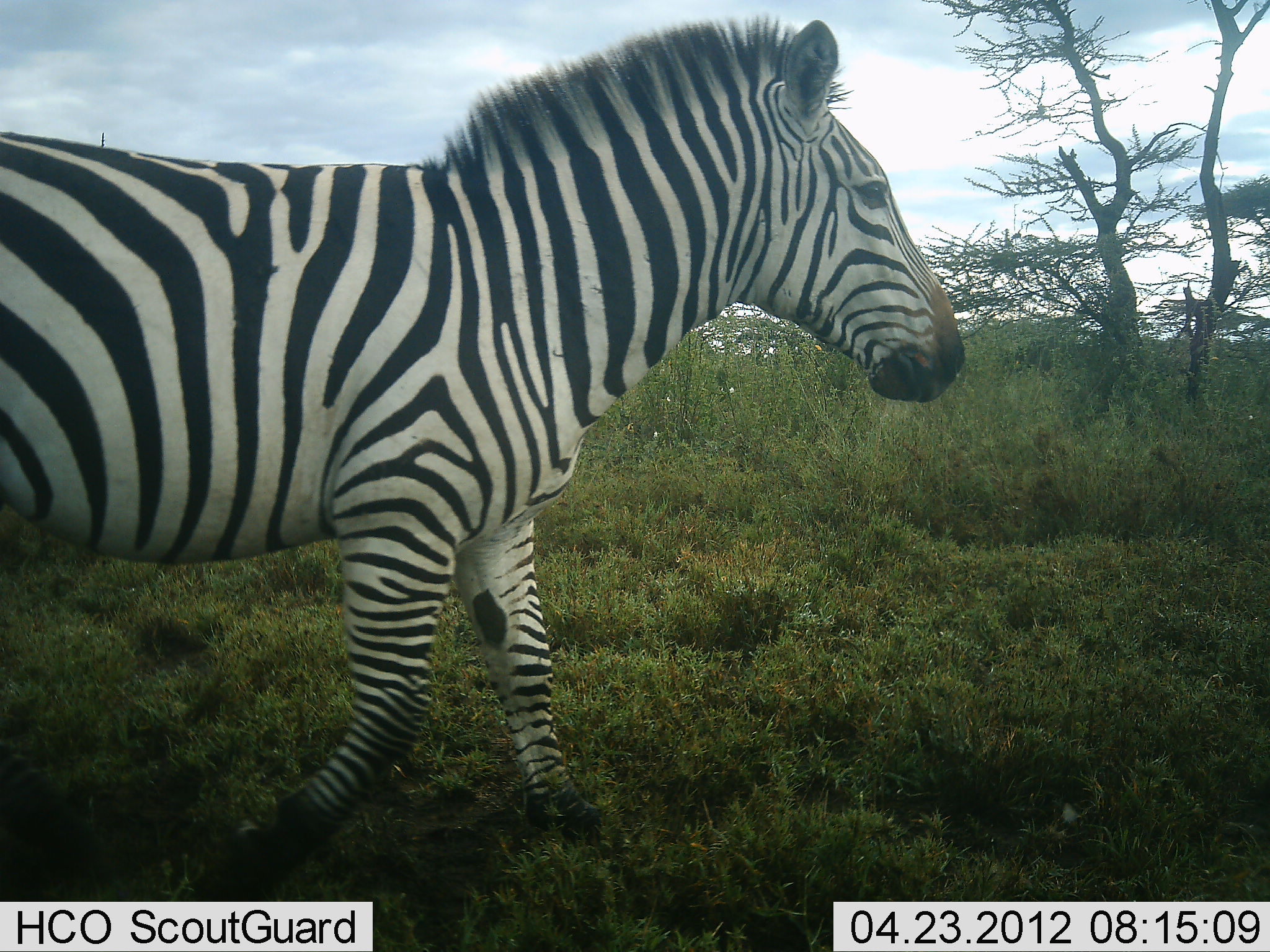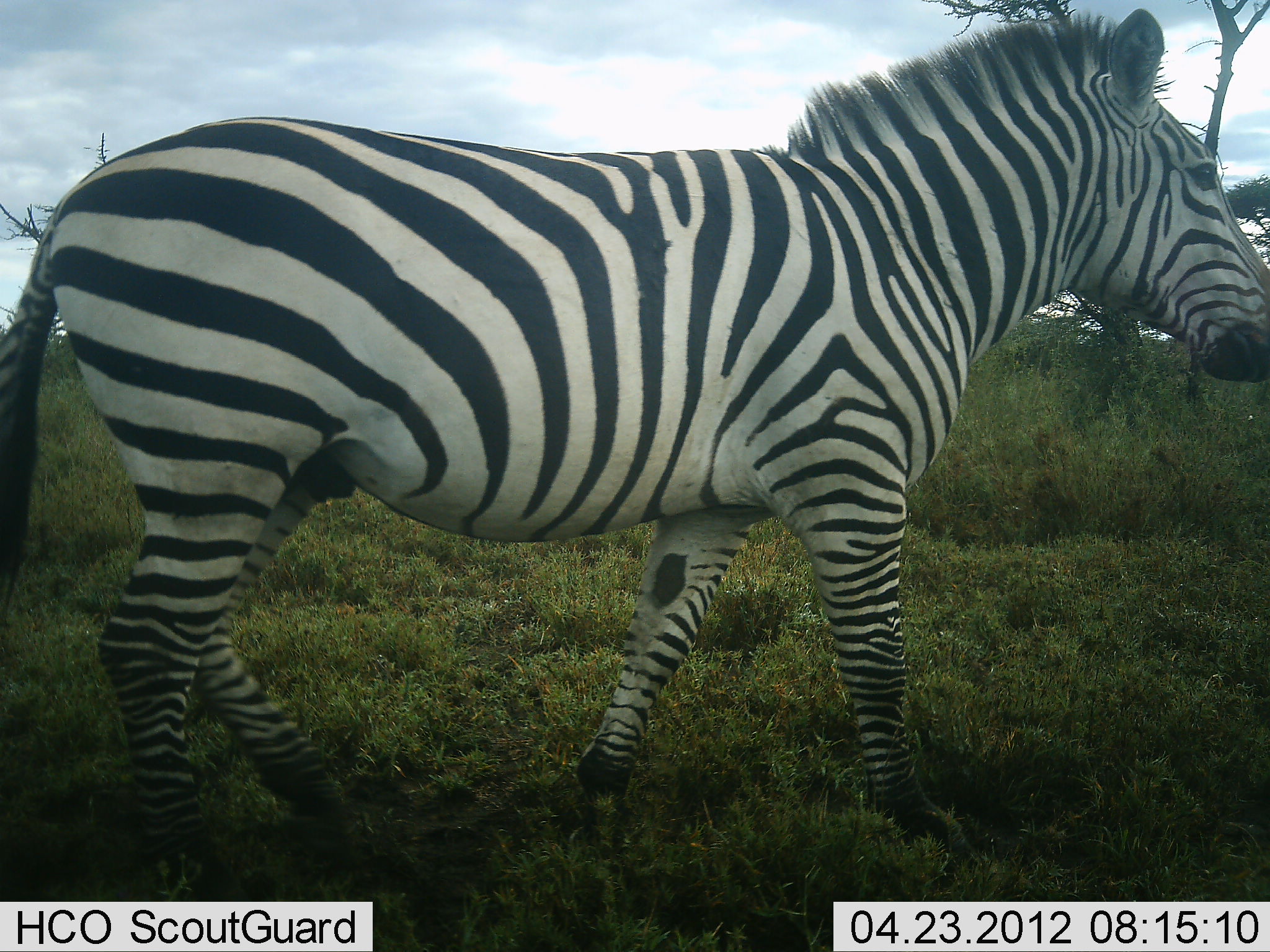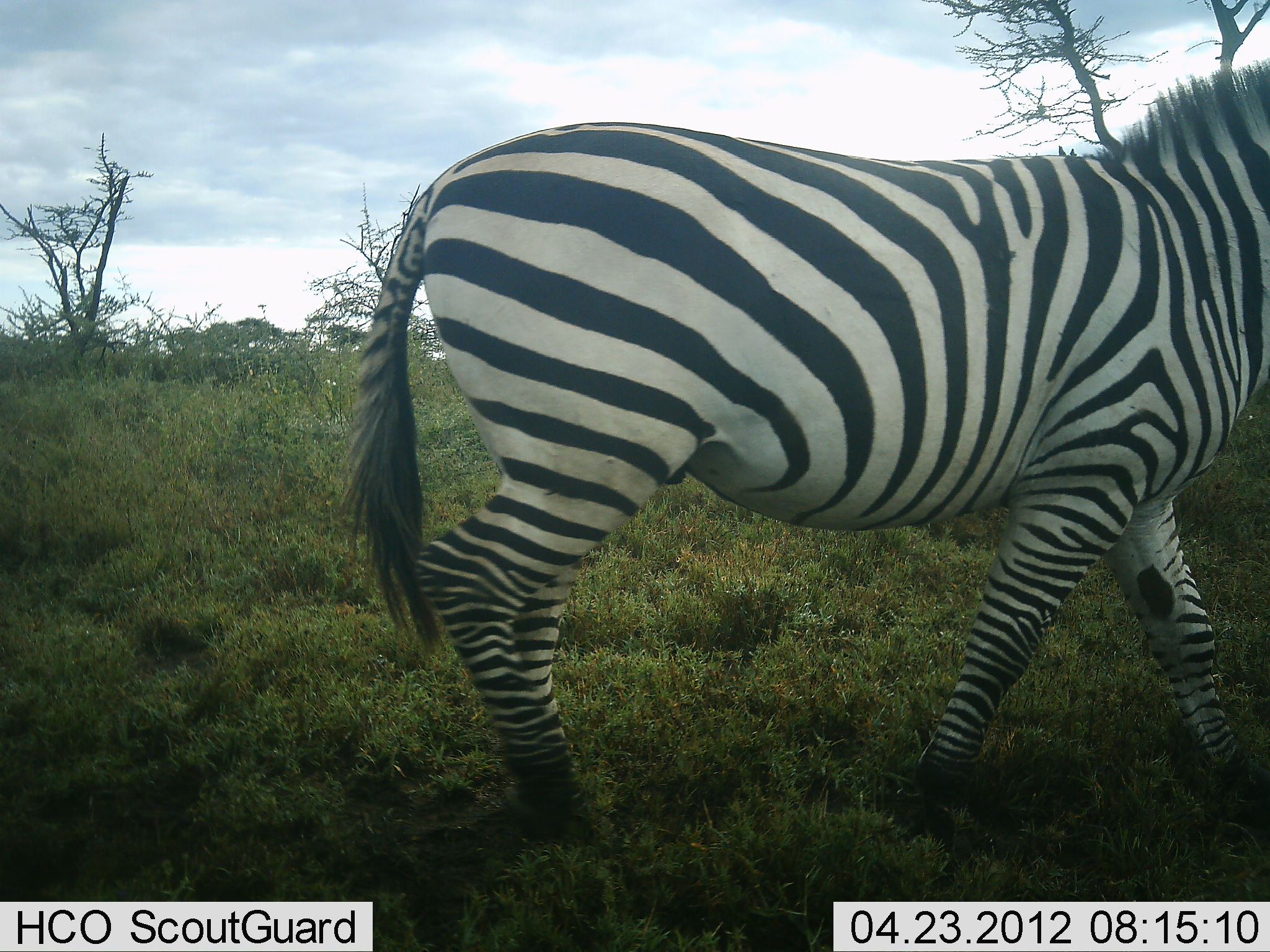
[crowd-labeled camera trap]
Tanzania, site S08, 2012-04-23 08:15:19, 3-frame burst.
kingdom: Animalia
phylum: Chordata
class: Mammalia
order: Perissodactyla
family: Equidae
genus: Equus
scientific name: Equus quagga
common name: plains zebra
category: zebra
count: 1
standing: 0%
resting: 0%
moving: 100%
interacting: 0%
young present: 0%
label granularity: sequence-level